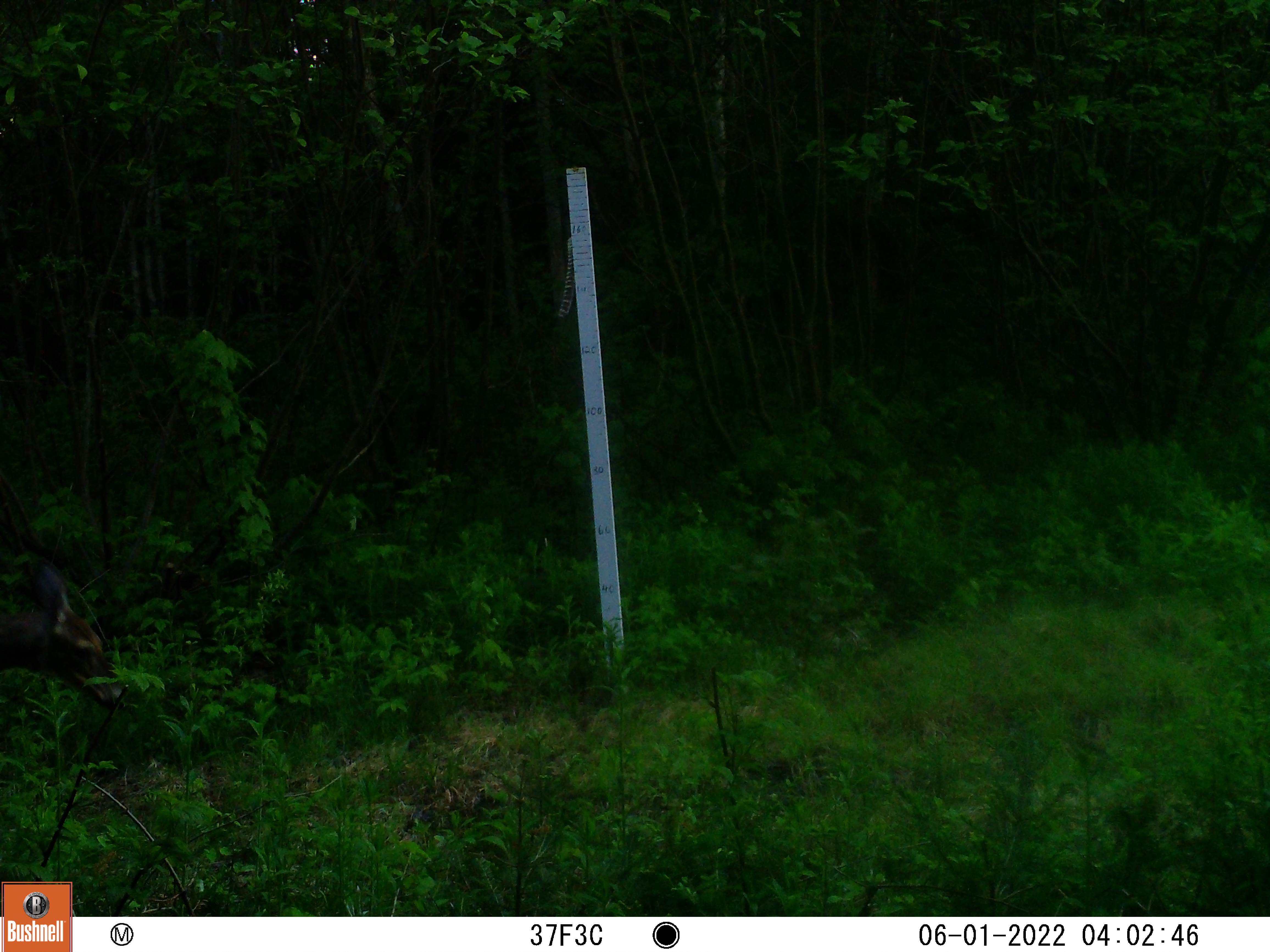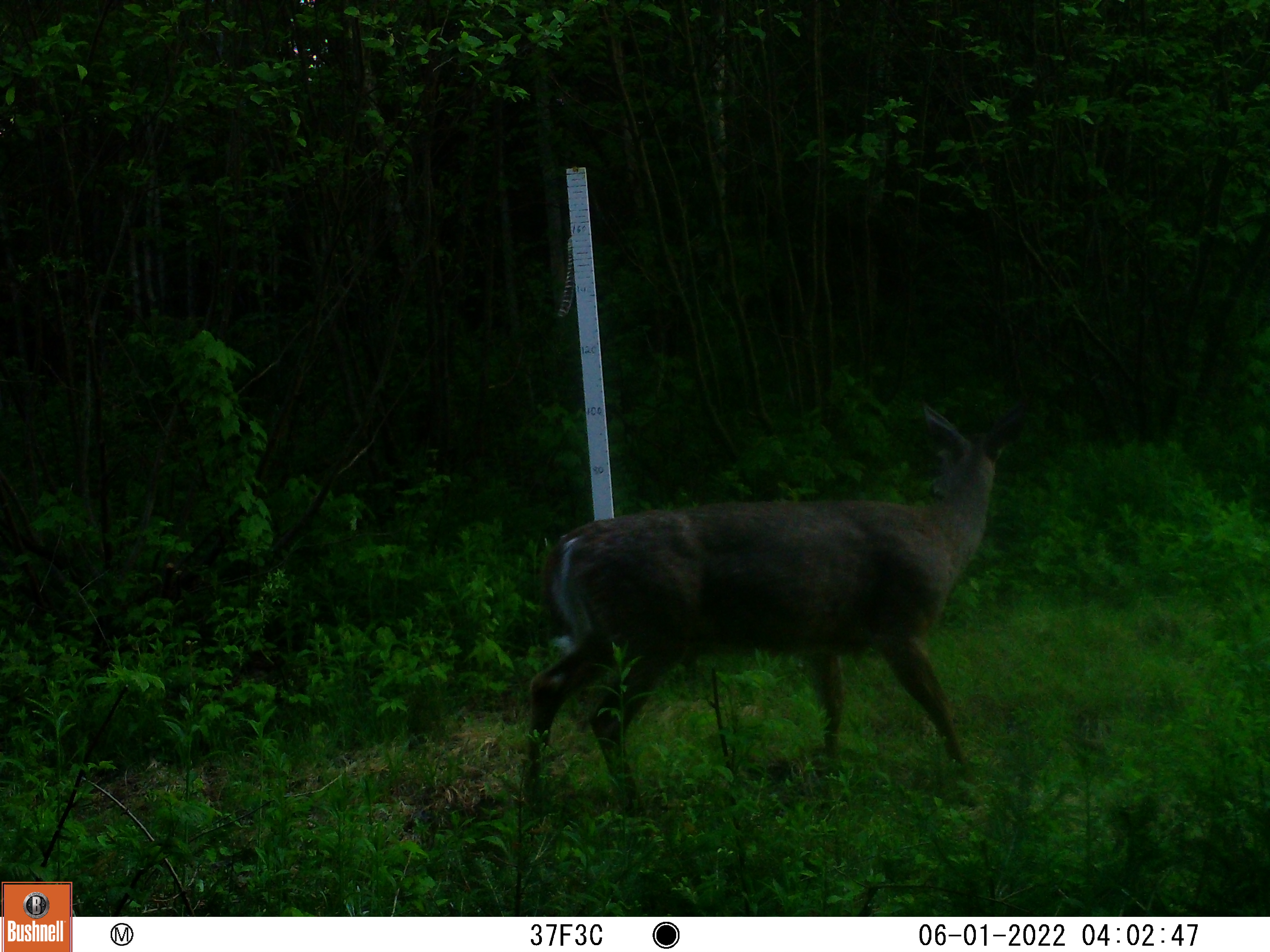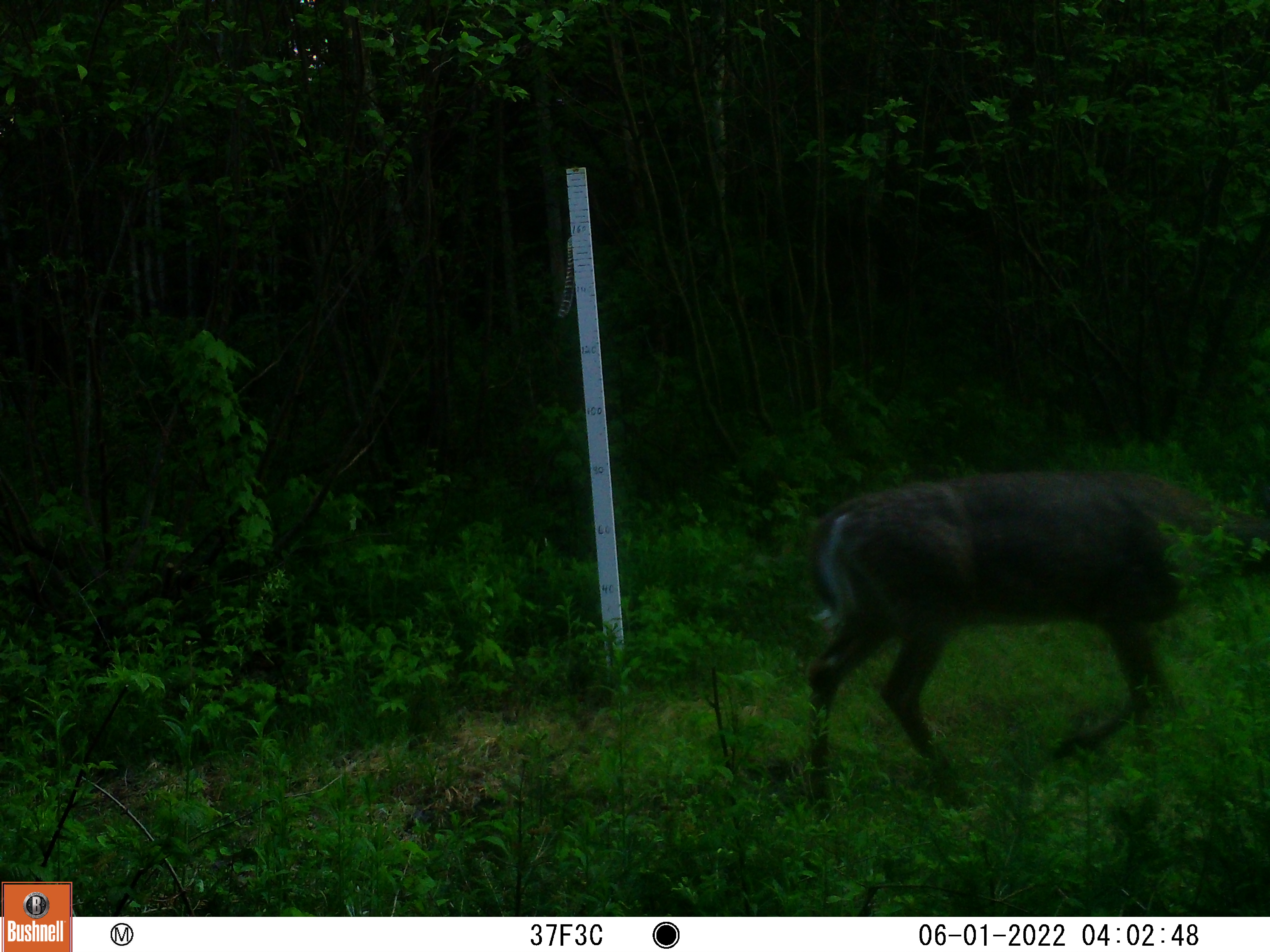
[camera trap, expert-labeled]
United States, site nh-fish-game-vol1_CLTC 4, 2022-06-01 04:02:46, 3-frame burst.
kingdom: Animalia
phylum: Chordata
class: Mammalia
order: Artiodactyla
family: Cervidae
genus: Odocoileus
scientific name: Odocoileus virginianus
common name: white-tailed deer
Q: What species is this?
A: White-tailed deer (Odocoileus virginianus).